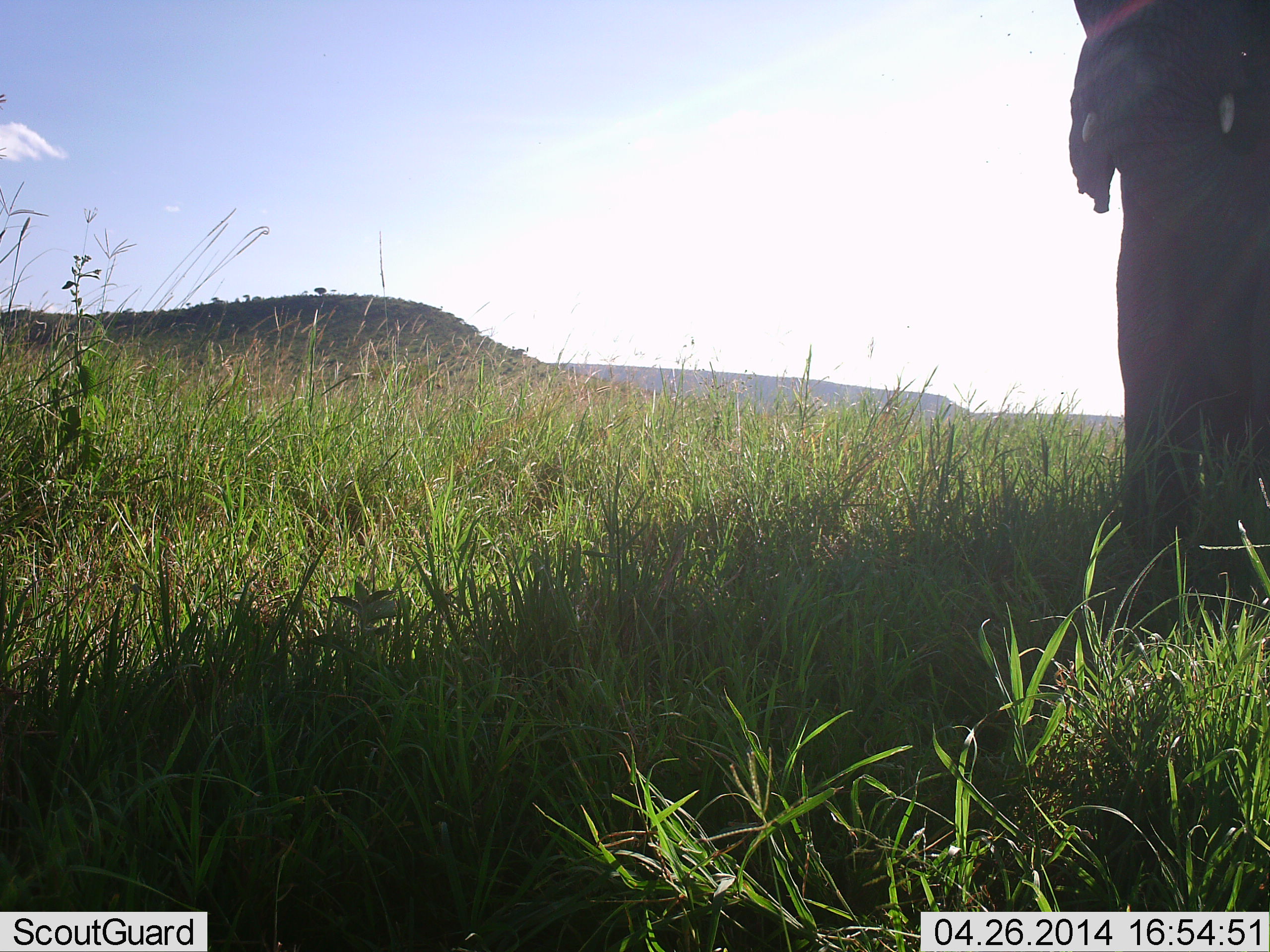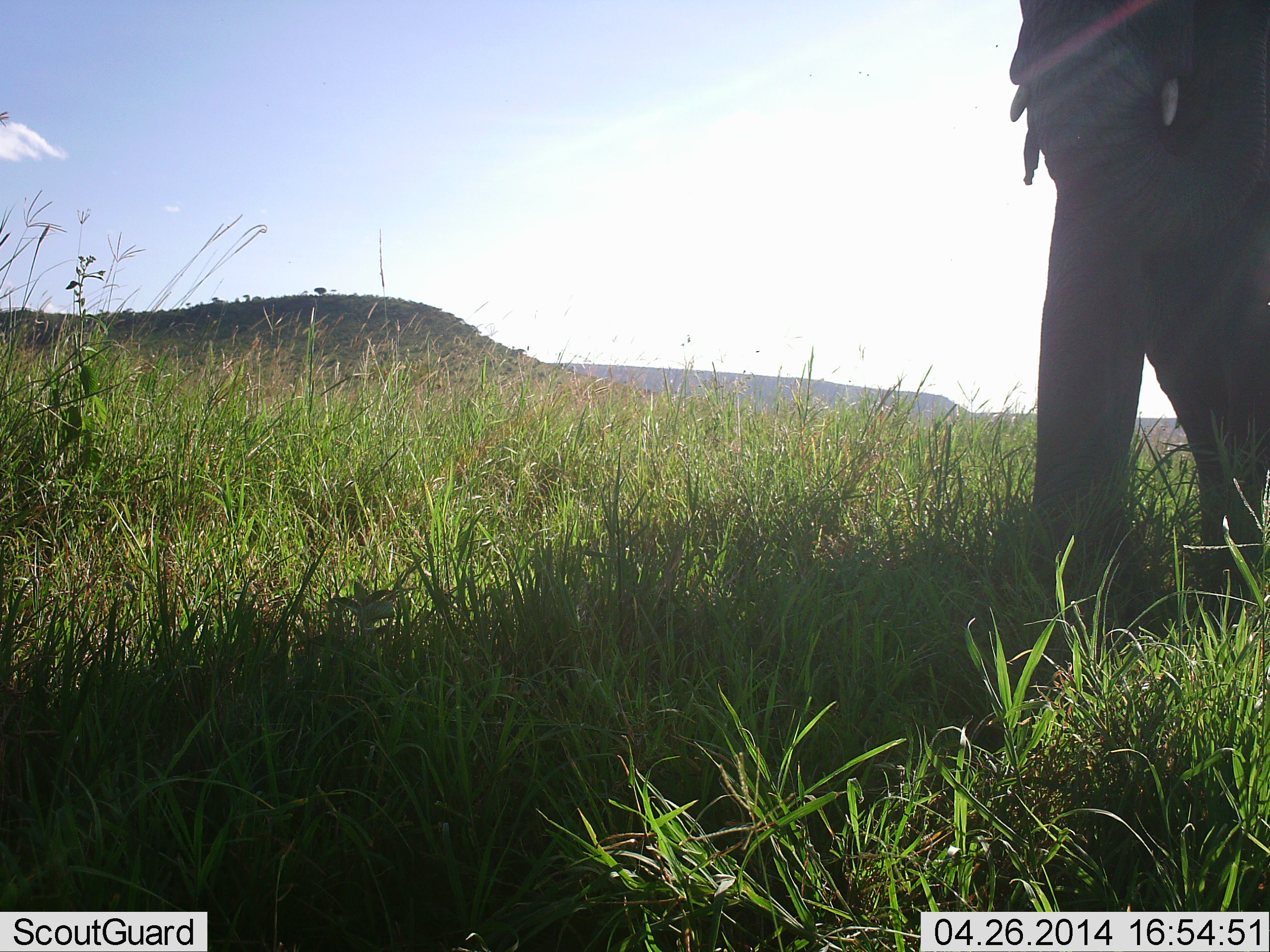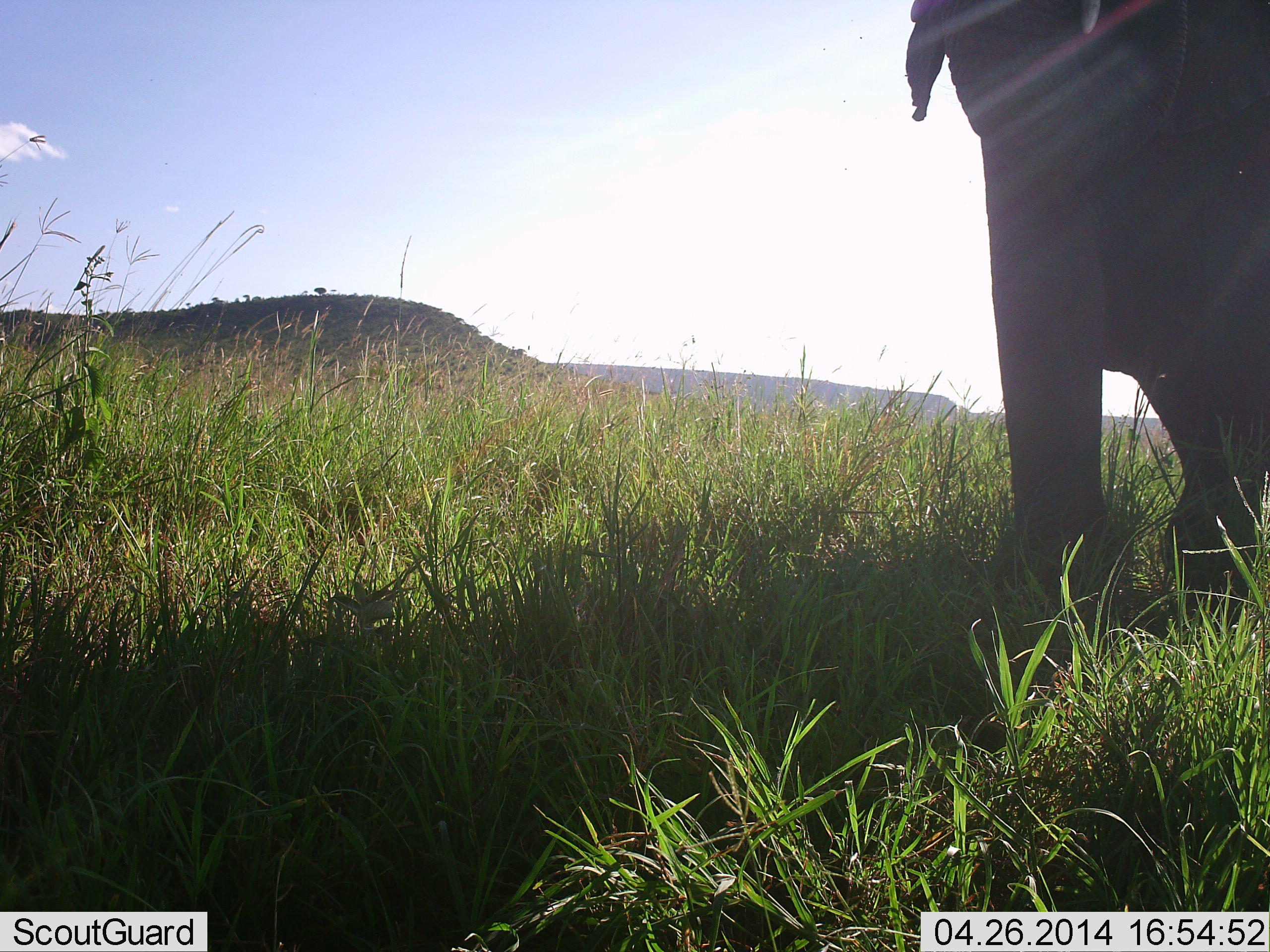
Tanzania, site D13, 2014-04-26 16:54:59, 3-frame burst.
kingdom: Animalia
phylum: Chordata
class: Mammalia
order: Proboscidea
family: Elephantidae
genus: Loxodonta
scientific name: Loxodonta africana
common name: african bush elephant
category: elephant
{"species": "elephant (african bush elephant) (Loxodonta africana)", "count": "1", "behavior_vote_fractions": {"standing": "29%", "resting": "0%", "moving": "73%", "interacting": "0%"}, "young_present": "0%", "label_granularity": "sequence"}